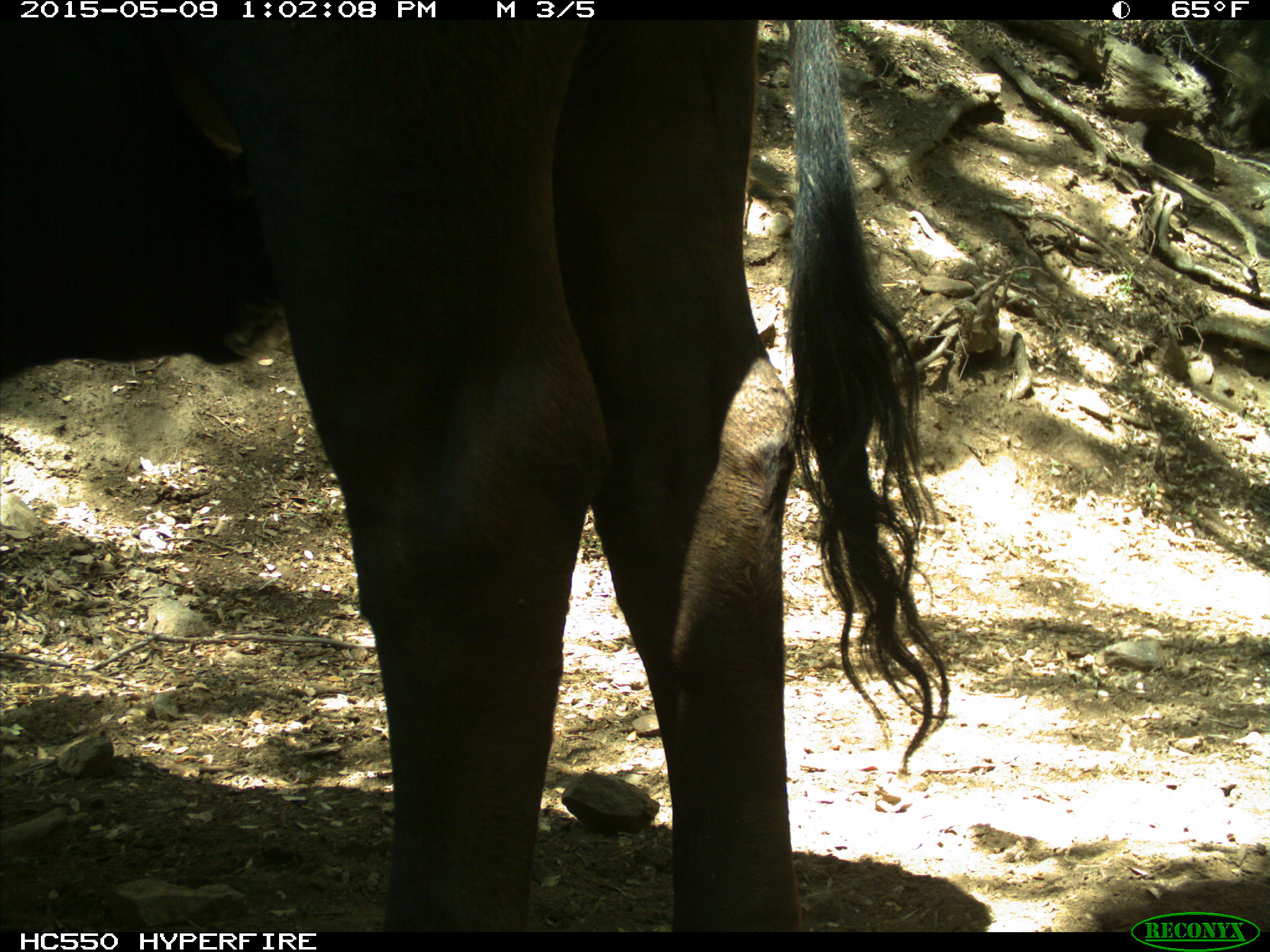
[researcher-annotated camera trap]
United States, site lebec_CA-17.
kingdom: Animalia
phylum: Chordata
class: Mammalia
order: Artiodactyla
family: Bovidae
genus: Bos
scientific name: Bos taurus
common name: domestic cow